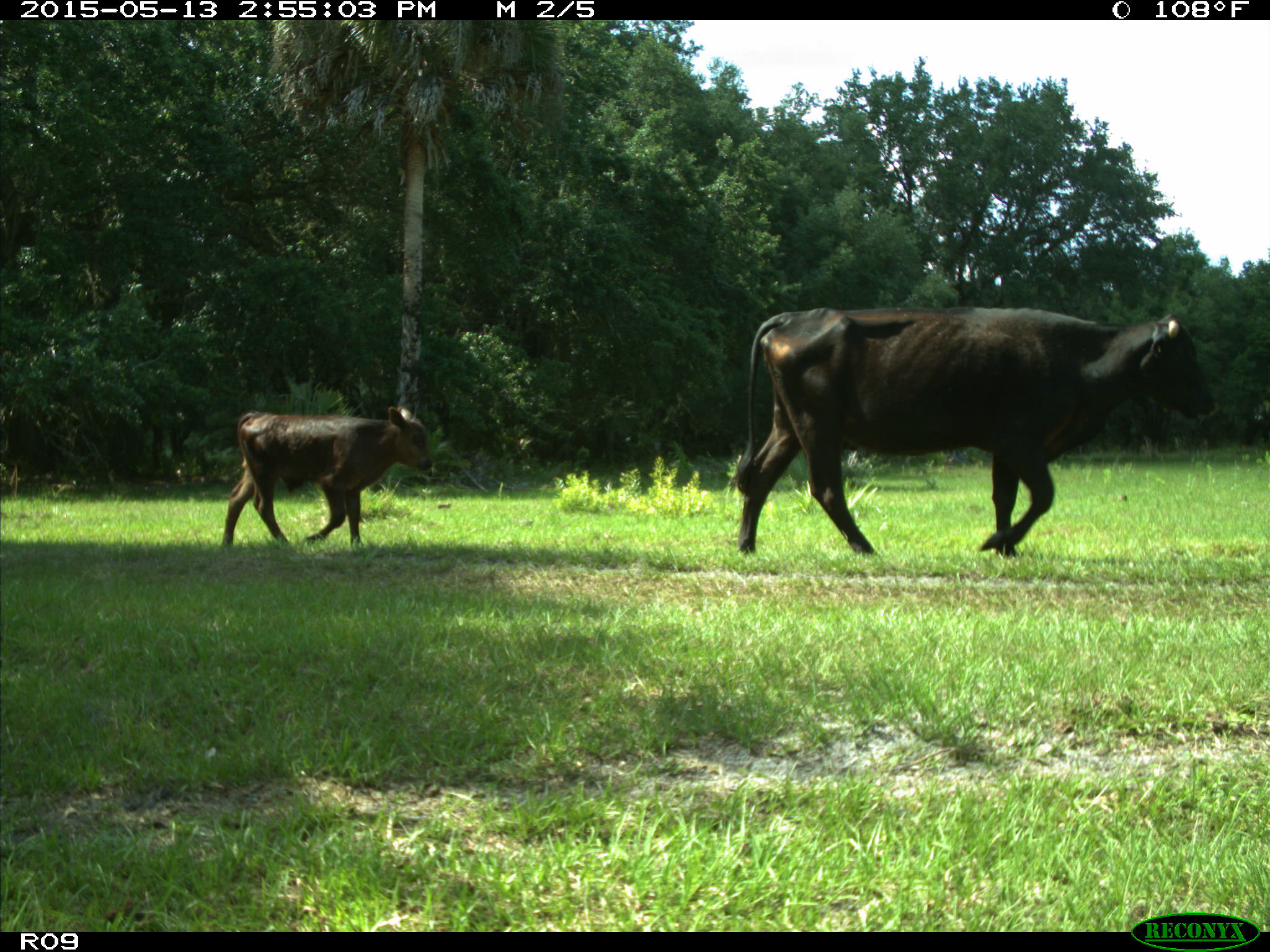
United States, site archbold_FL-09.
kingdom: Animalia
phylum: Chordata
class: Mammalia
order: Artiodactyla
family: Bovidae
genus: Bos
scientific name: Bos taurus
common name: domestic cow